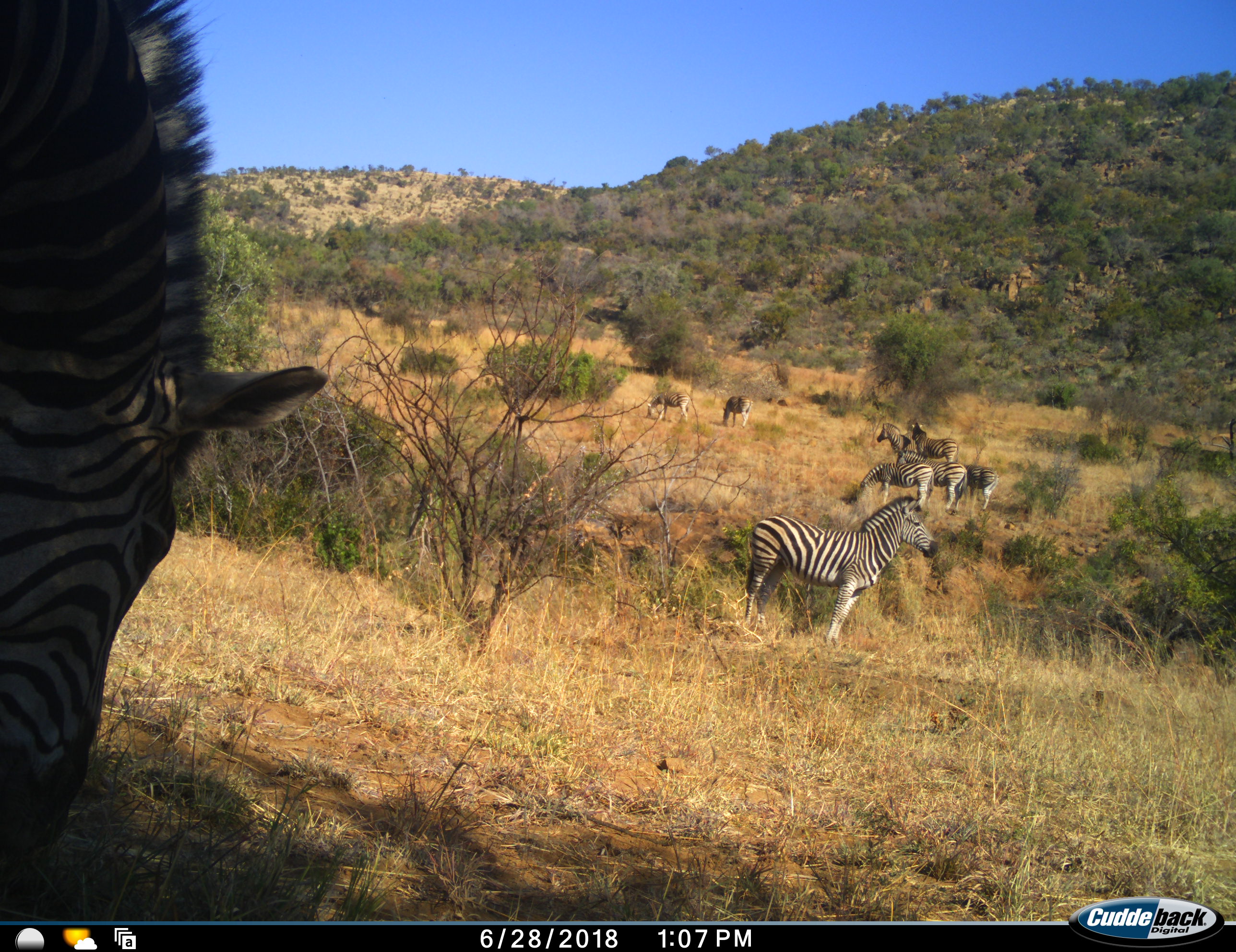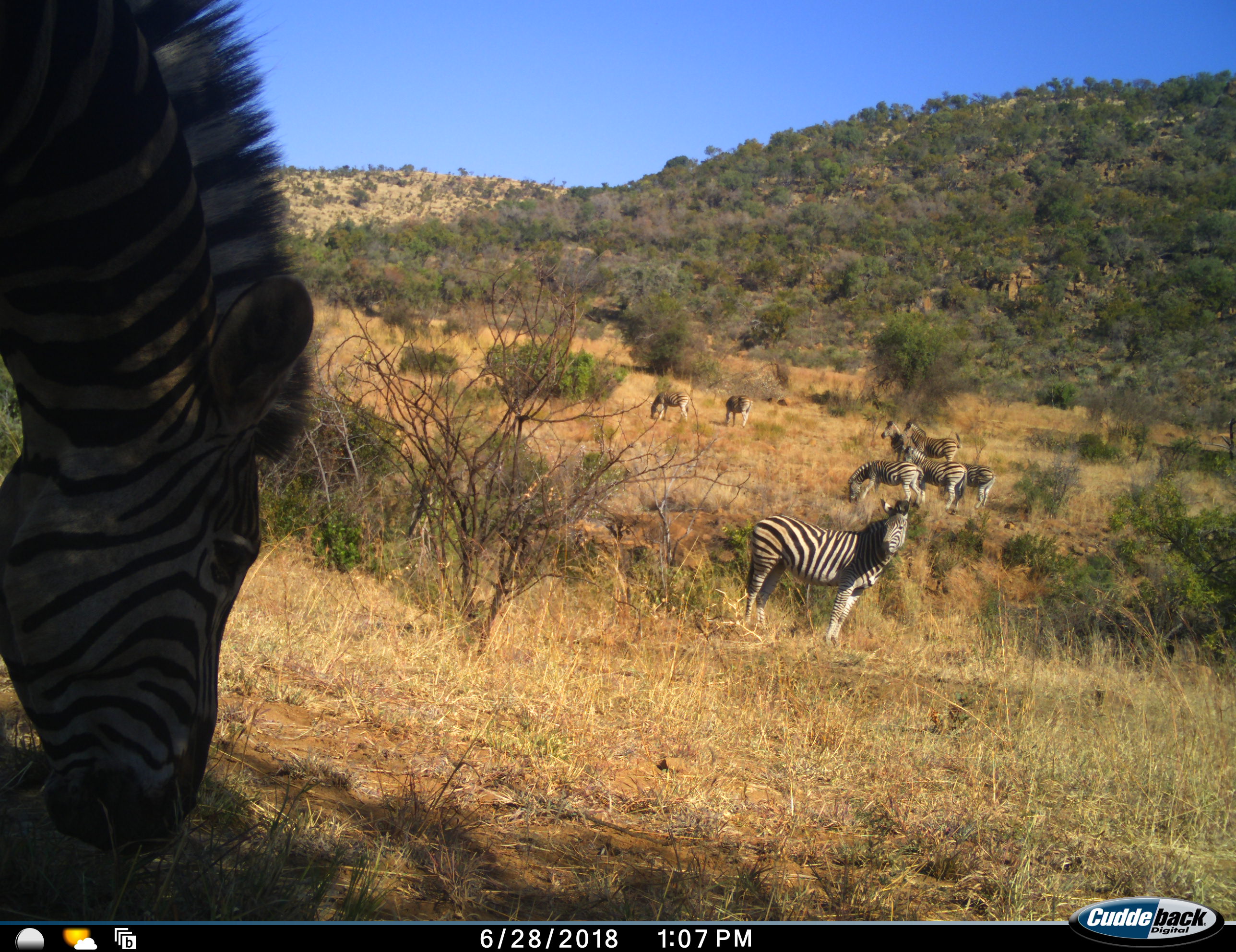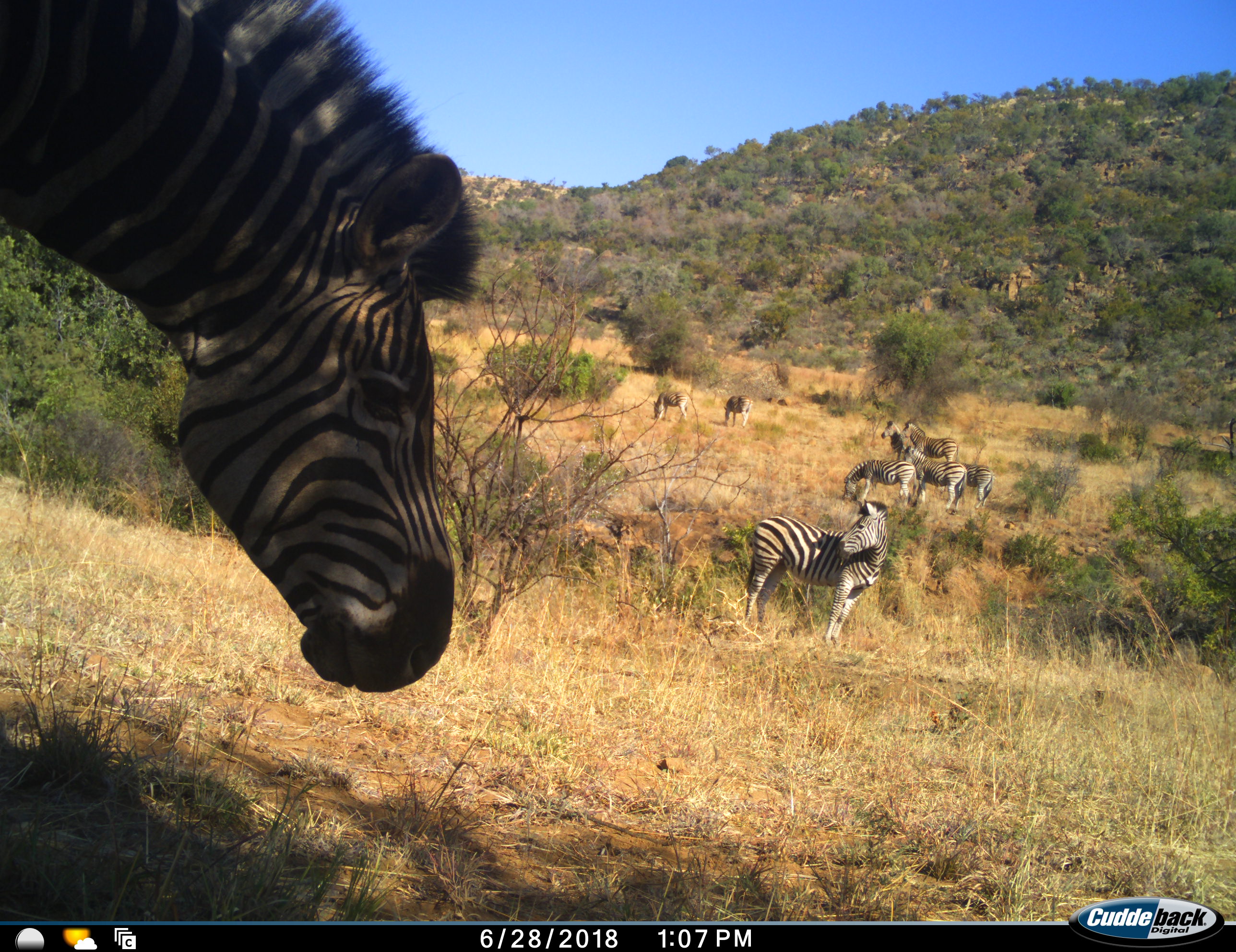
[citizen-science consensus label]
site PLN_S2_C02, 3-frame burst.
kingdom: Animalia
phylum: Chordata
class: Mammalia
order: Perissodactyla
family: Equidae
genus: Equus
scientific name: Equus quagga burchellii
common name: burchell's zebra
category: zebraburchells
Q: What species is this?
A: Zebraburchells (burchell's zebra) (Equus quagga burchellii).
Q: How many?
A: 9.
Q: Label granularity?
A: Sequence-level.